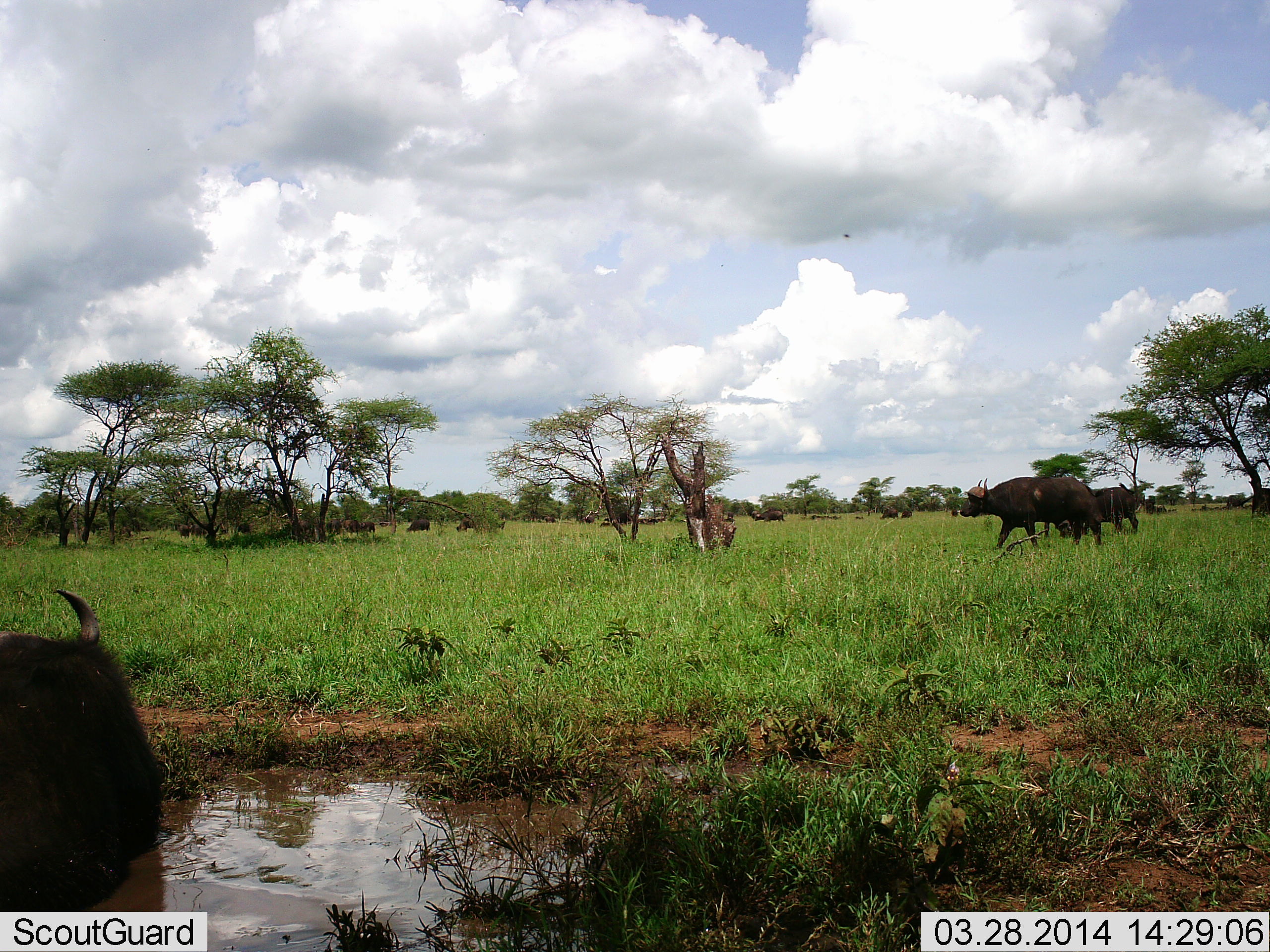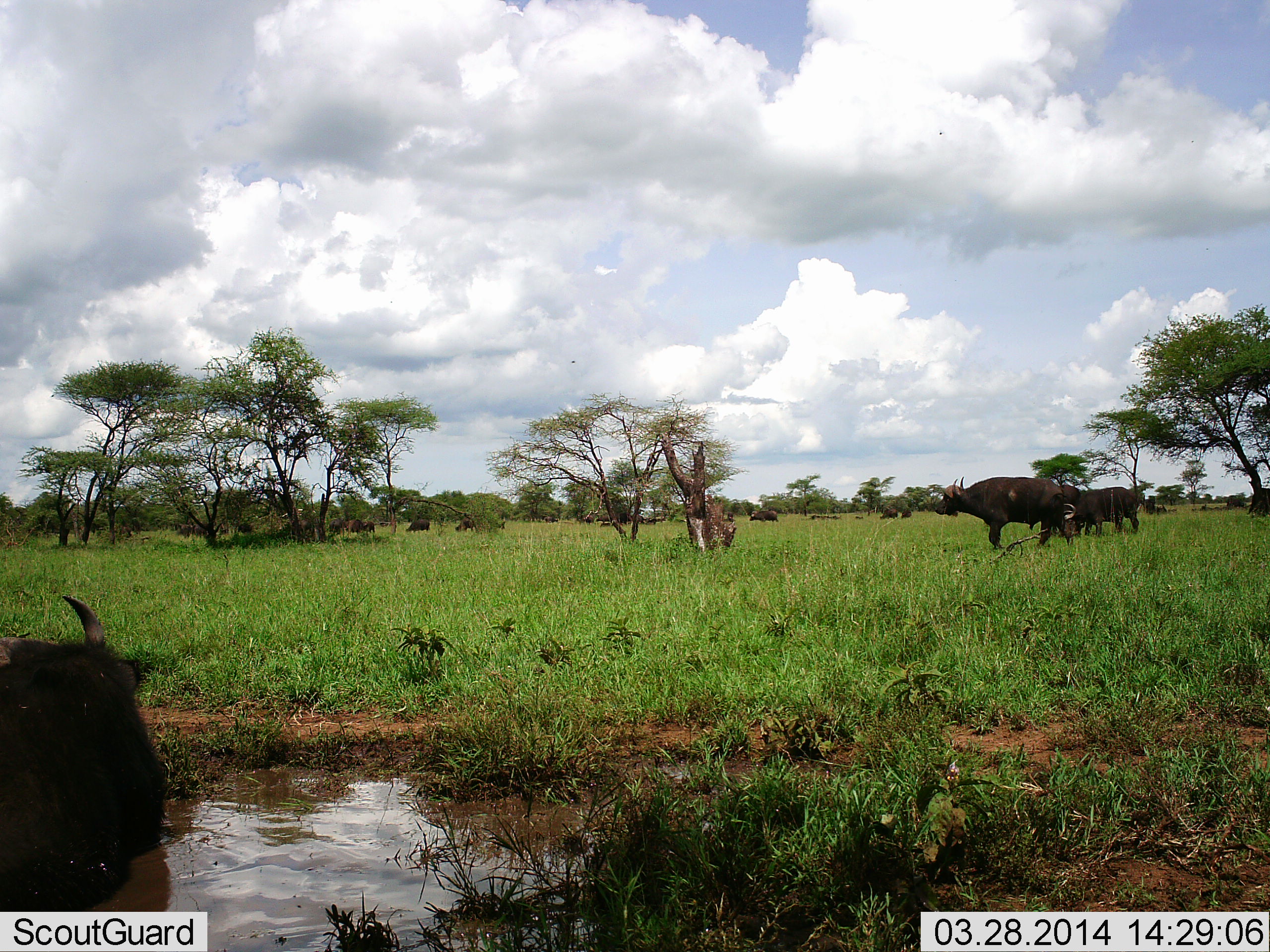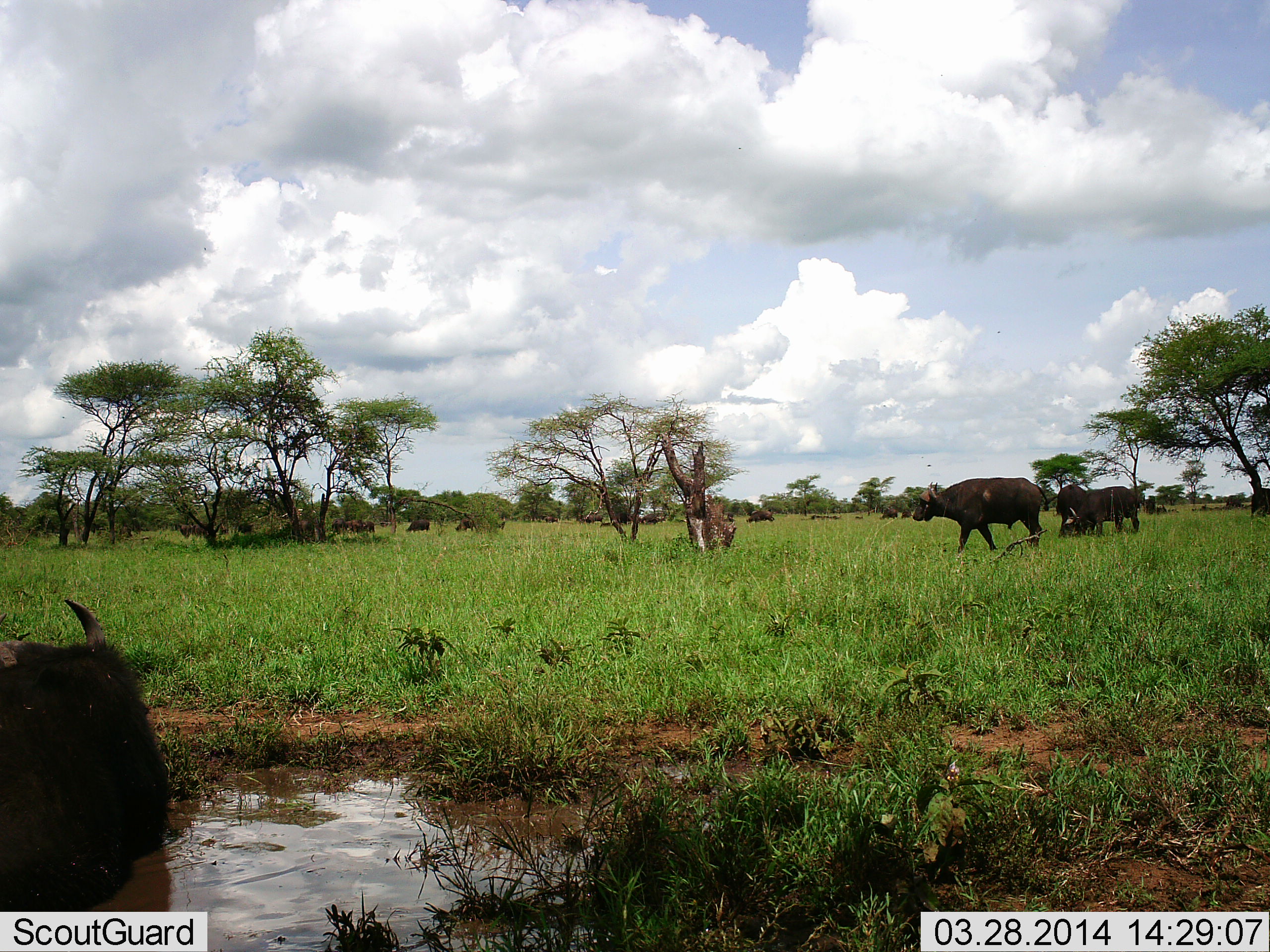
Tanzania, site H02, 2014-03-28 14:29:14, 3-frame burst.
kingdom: Animalia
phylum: Chordata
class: Mammalia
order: Artiodactyla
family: Bovidae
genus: Syncerus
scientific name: Syncerus caffer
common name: cape buffalo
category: buffalo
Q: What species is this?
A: Buffalo (cape buffalo) (Syncerus caffer).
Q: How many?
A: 11-50.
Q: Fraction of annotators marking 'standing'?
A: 60%.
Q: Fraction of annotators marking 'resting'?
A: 50%.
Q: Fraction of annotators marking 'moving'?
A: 60%.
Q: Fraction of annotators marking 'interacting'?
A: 20%.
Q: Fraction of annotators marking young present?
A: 0%.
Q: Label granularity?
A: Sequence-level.